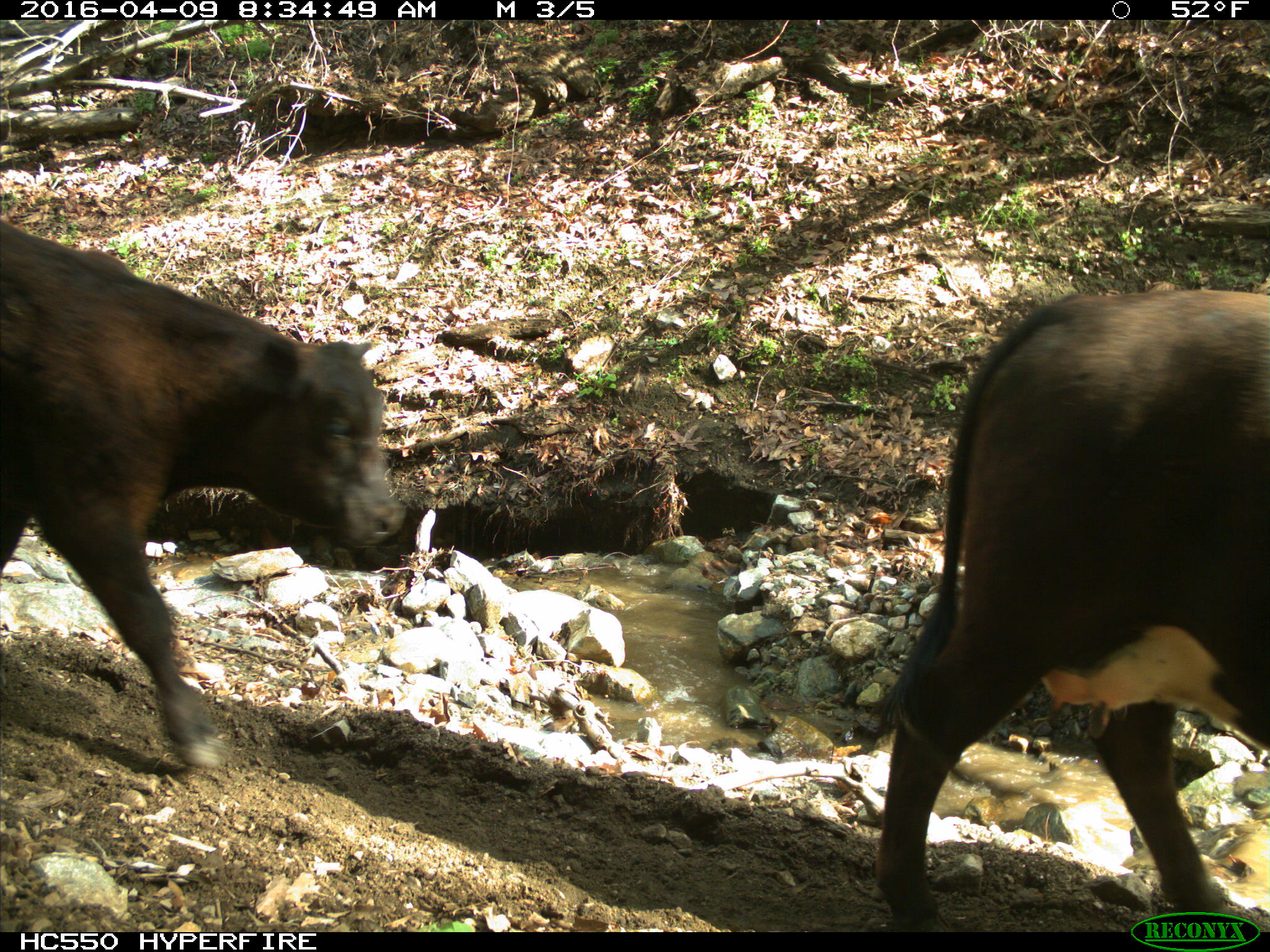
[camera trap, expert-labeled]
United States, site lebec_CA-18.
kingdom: Animalia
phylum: Chordata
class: Mammalia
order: Artiodactyla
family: Bovidae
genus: Bos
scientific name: Bos taurus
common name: domestic cow